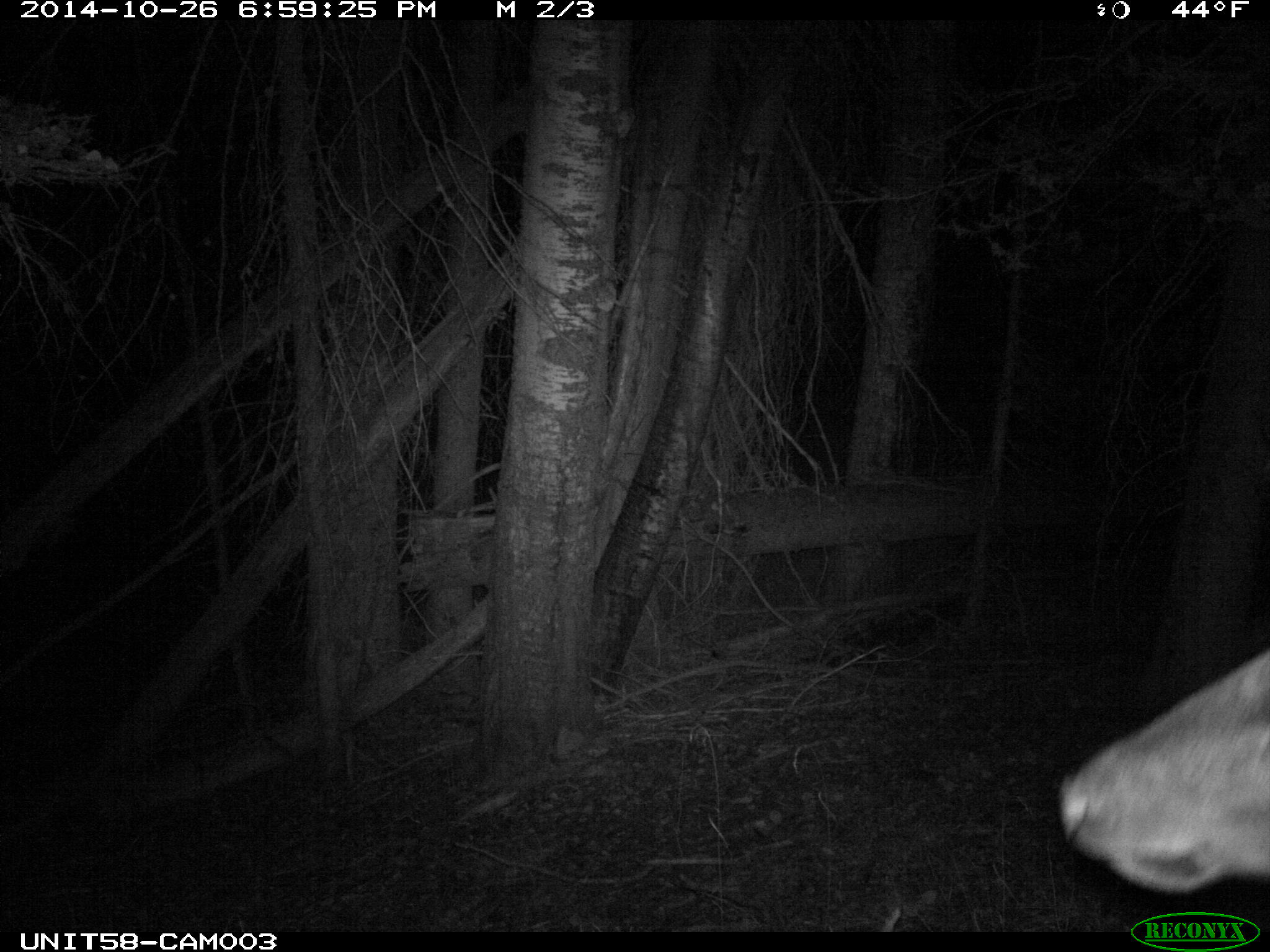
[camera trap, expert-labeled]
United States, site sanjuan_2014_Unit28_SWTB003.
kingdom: Animalia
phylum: Chordata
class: Mammalia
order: Artiodactyla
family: Cervidae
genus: Cervus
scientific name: Cervus elaphus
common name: red deer